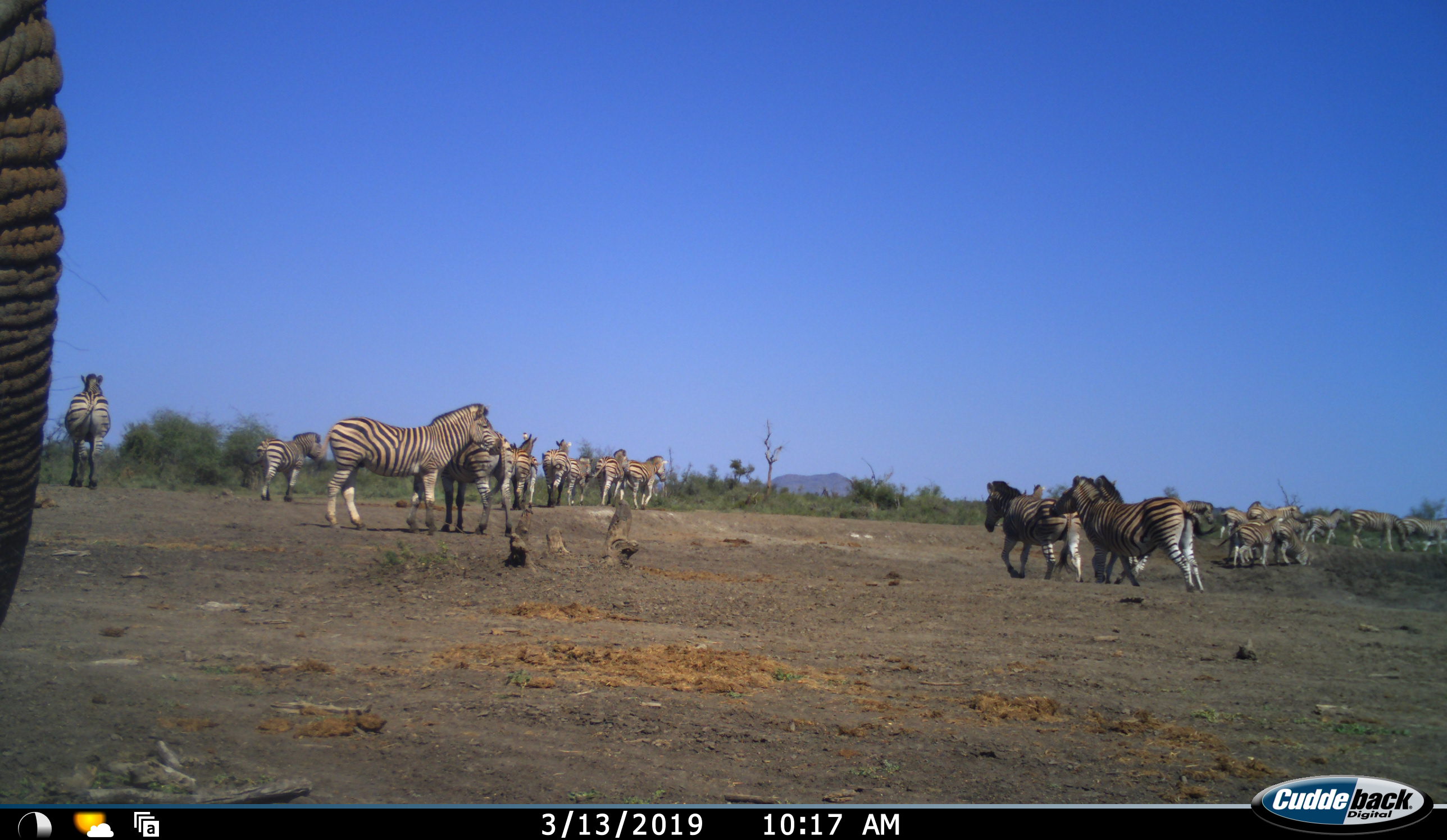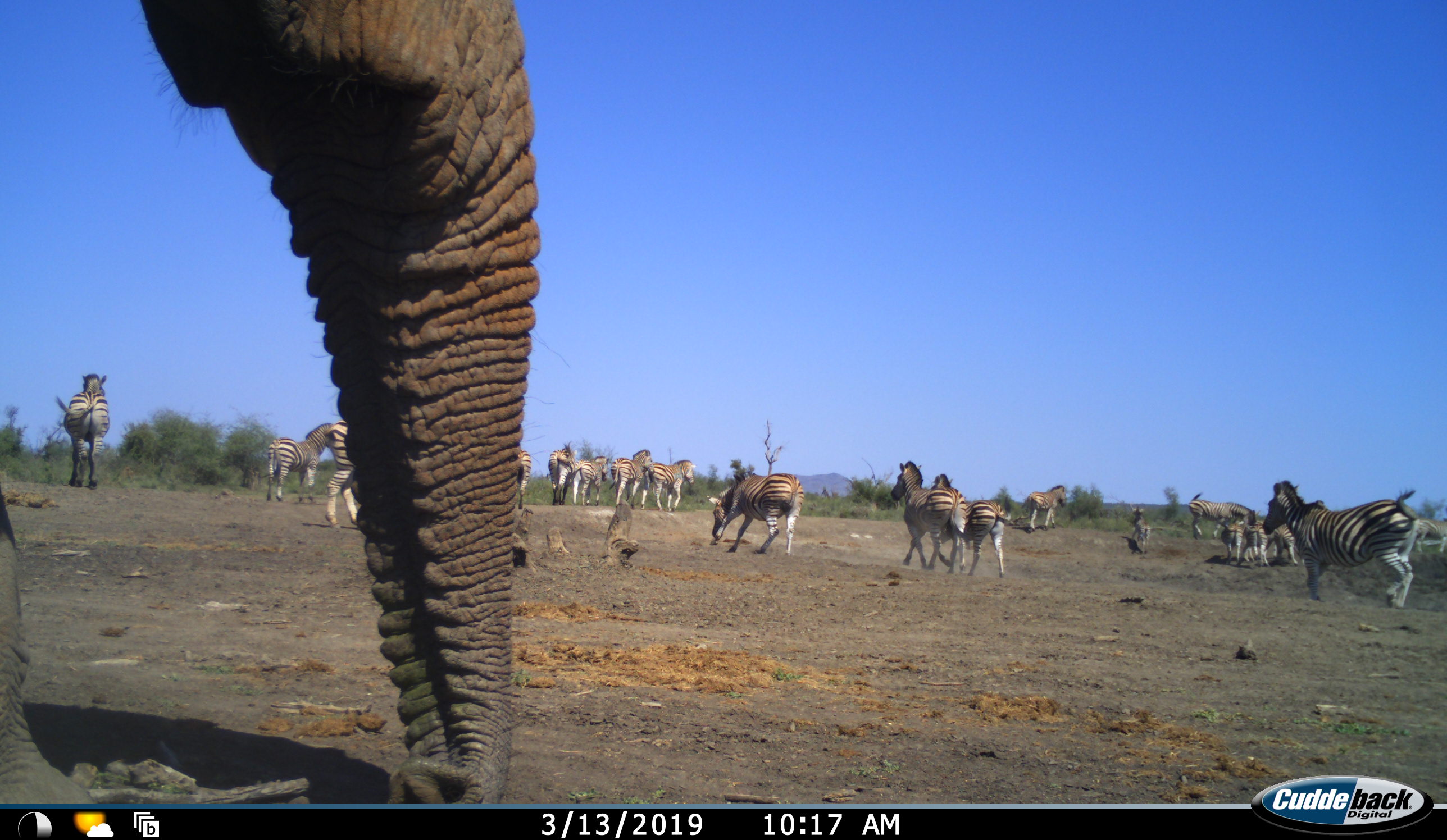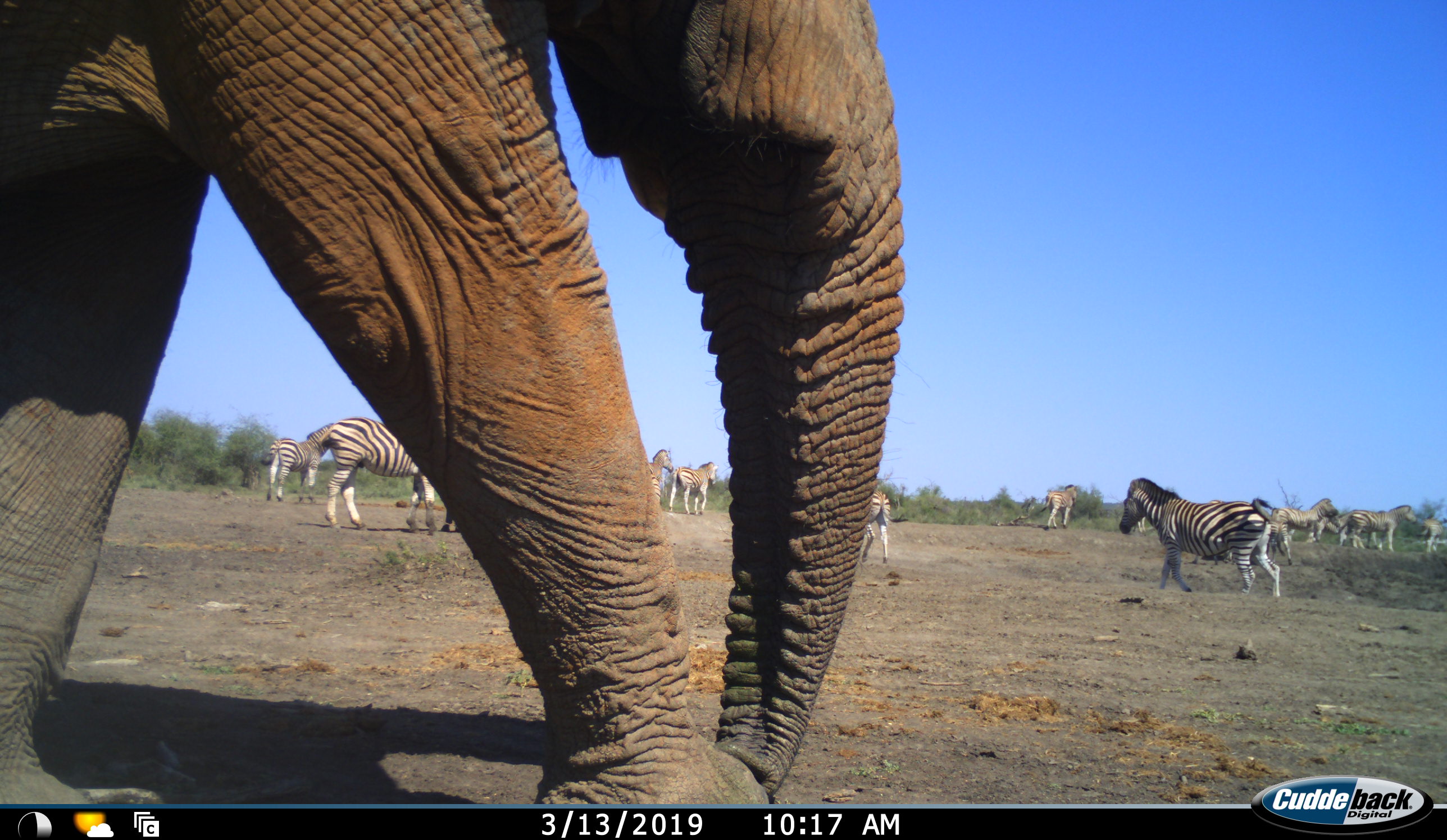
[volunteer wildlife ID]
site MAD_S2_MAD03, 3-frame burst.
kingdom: Animalia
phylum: Chordata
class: Mammalia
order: Proboscidea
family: Elephantidae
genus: Loxodonta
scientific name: Loxodonta africana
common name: african bush elephant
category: elephant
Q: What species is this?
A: Elephant (african bush elephant) (Loxodonta africana).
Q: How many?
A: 1.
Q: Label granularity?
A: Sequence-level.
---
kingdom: Animalia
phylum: Chordata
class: Mammalia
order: Perissodactyla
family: Equidae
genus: Equus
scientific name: Equus quagga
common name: plains zebra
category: zebraplains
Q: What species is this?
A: Zebraplains (plains zebra) (Equus quagga).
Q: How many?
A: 11-50.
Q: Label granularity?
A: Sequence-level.